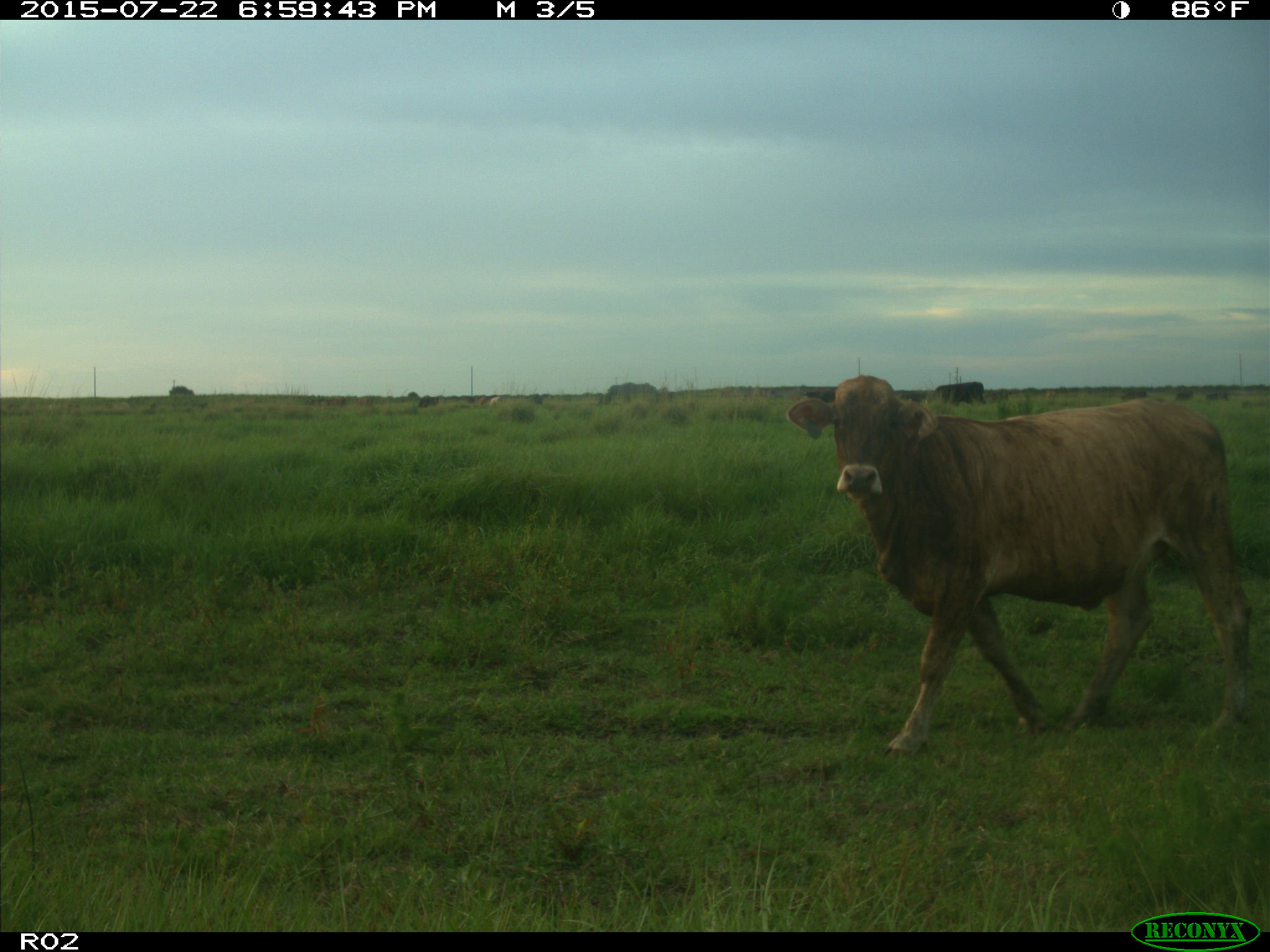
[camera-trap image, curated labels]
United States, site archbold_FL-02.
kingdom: Animalia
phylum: Chordata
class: Mammalia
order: Artiodactyla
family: Bovidae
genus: Bos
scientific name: Bos taurus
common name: domestic cow